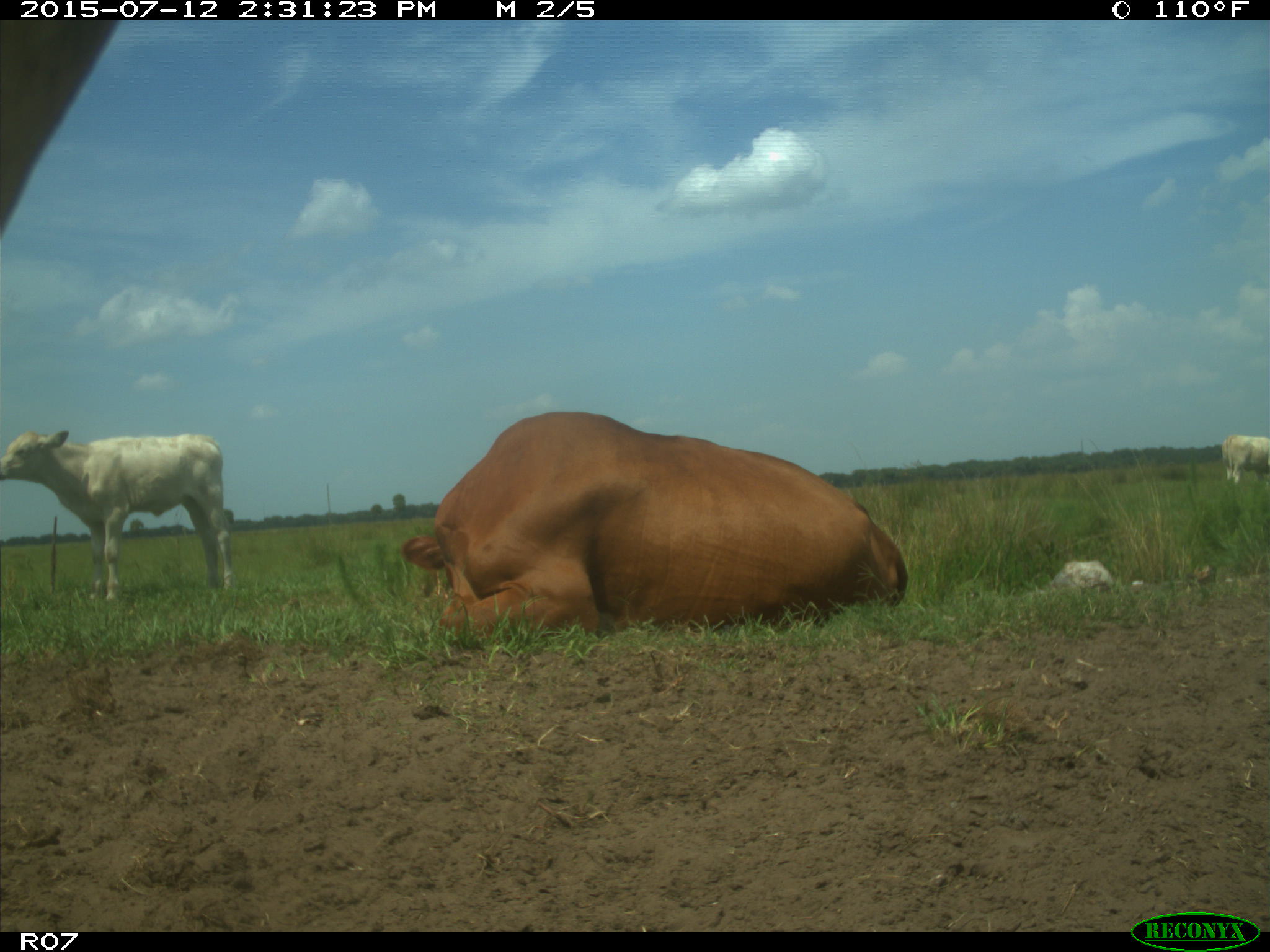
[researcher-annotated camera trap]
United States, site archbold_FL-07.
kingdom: Animalia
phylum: Chordata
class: Mammalia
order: Artiodactyla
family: Bovidae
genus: Bos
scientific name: Bos taurus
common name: domestic cow